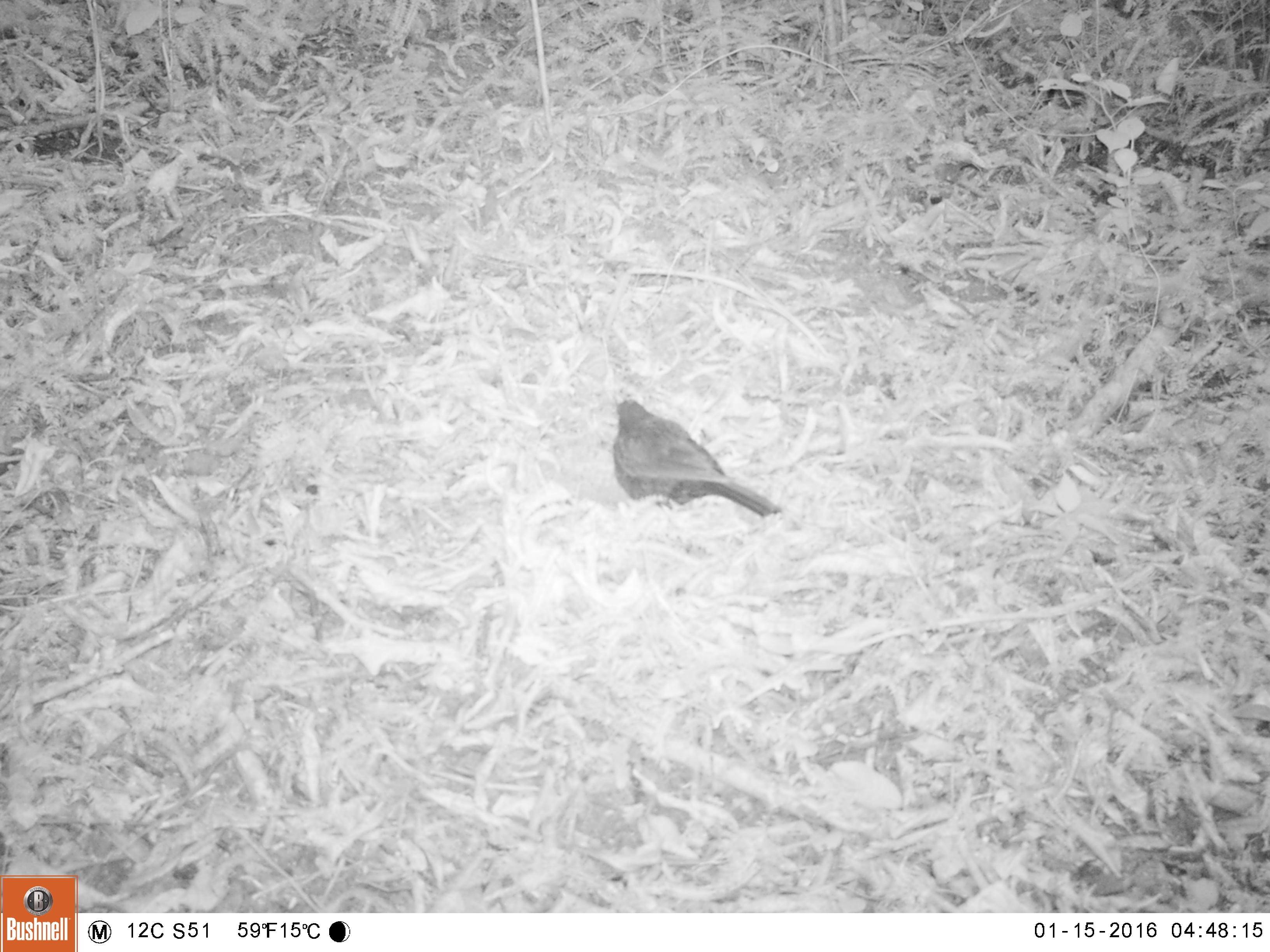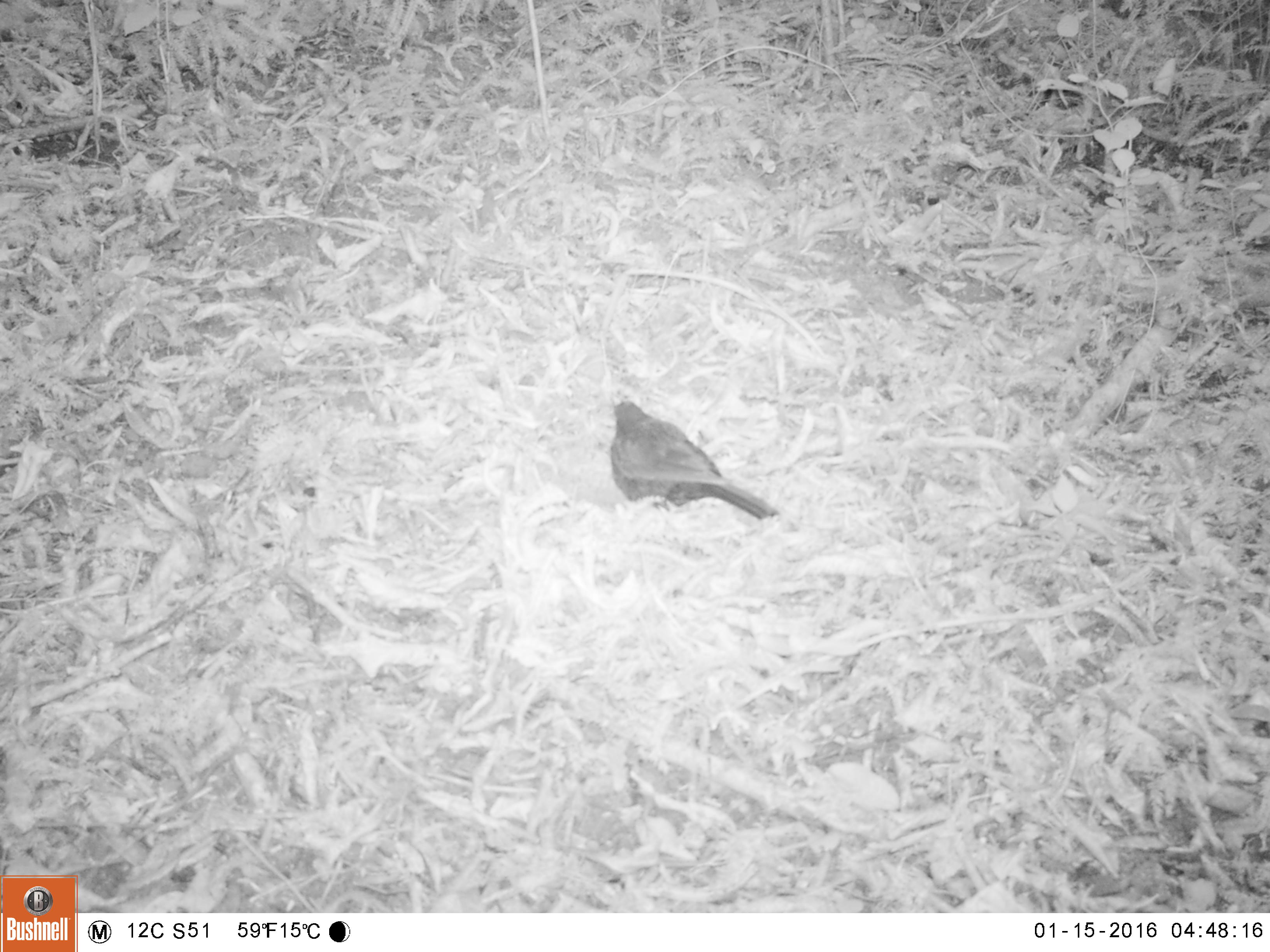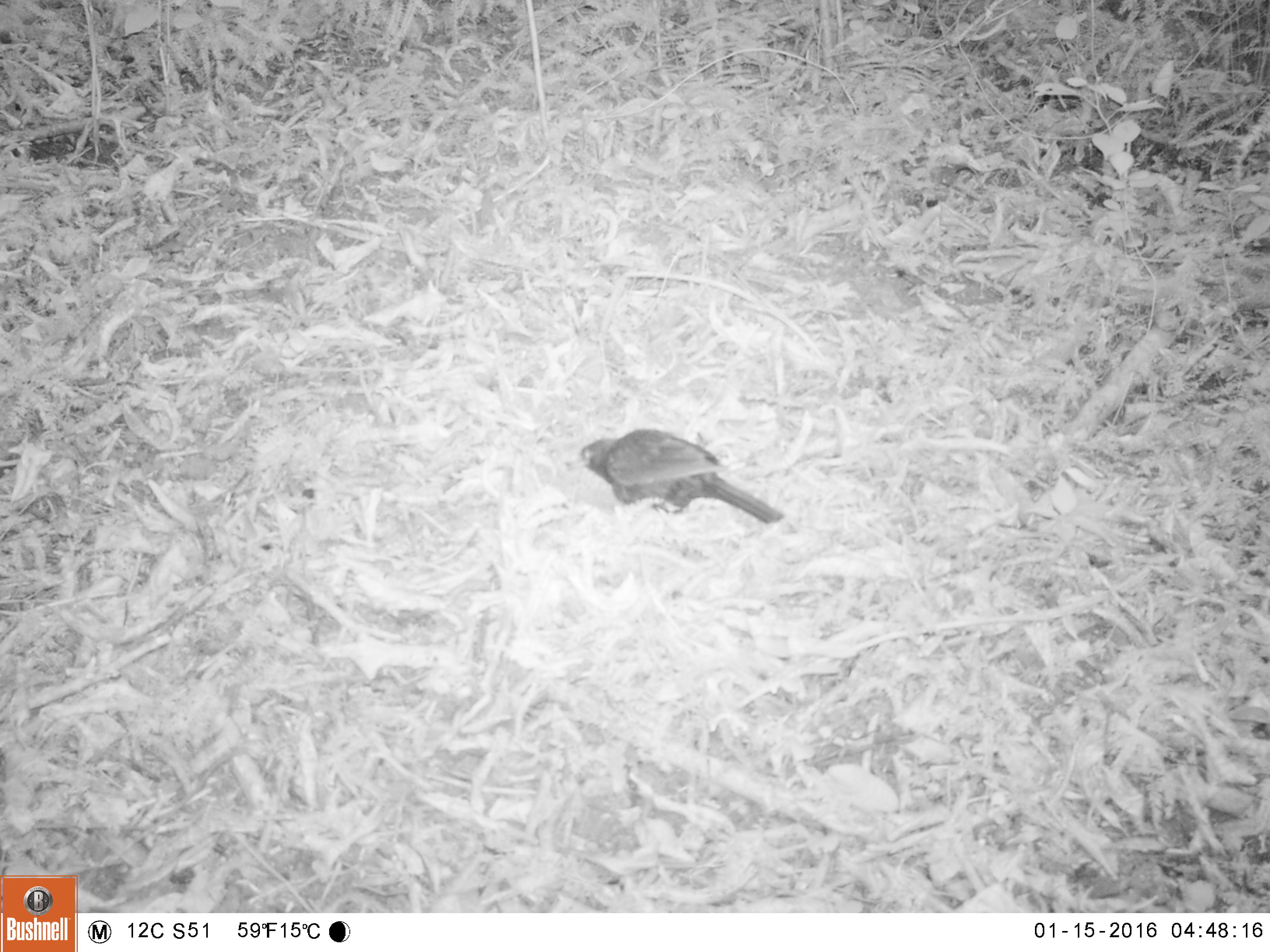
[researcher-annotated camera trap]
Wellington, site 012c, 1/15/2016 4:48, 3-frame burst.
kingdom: Animalia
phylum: Chordata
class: Aves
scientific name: Aves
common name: bird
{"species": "bird (Aves)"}